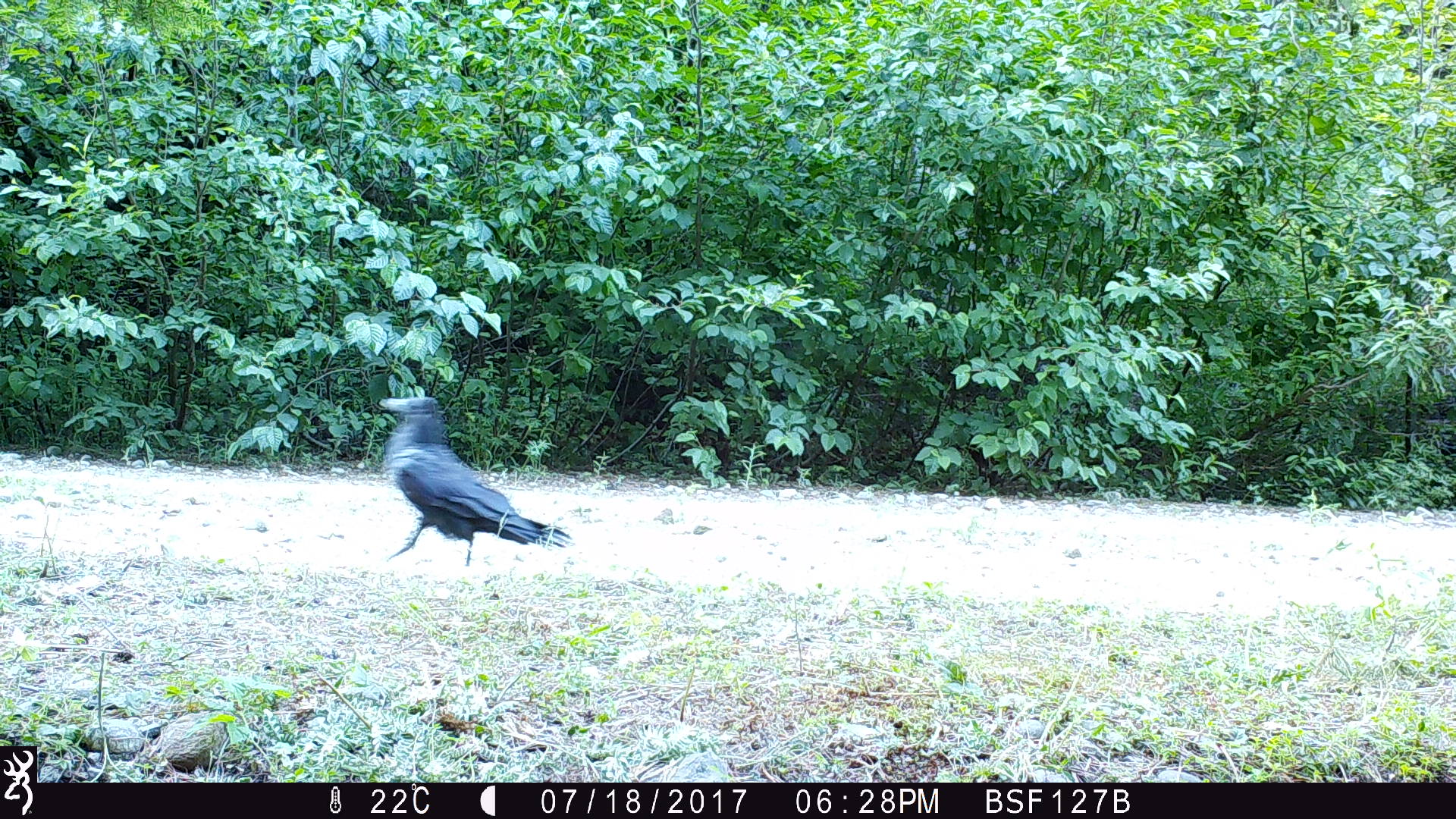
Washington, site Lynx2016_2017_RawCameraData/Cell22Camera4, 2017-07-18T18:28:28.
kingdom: Animalia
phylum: Chordata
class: Aves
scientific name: Aves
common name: birds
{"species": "Aves (birds)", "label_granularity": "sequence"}